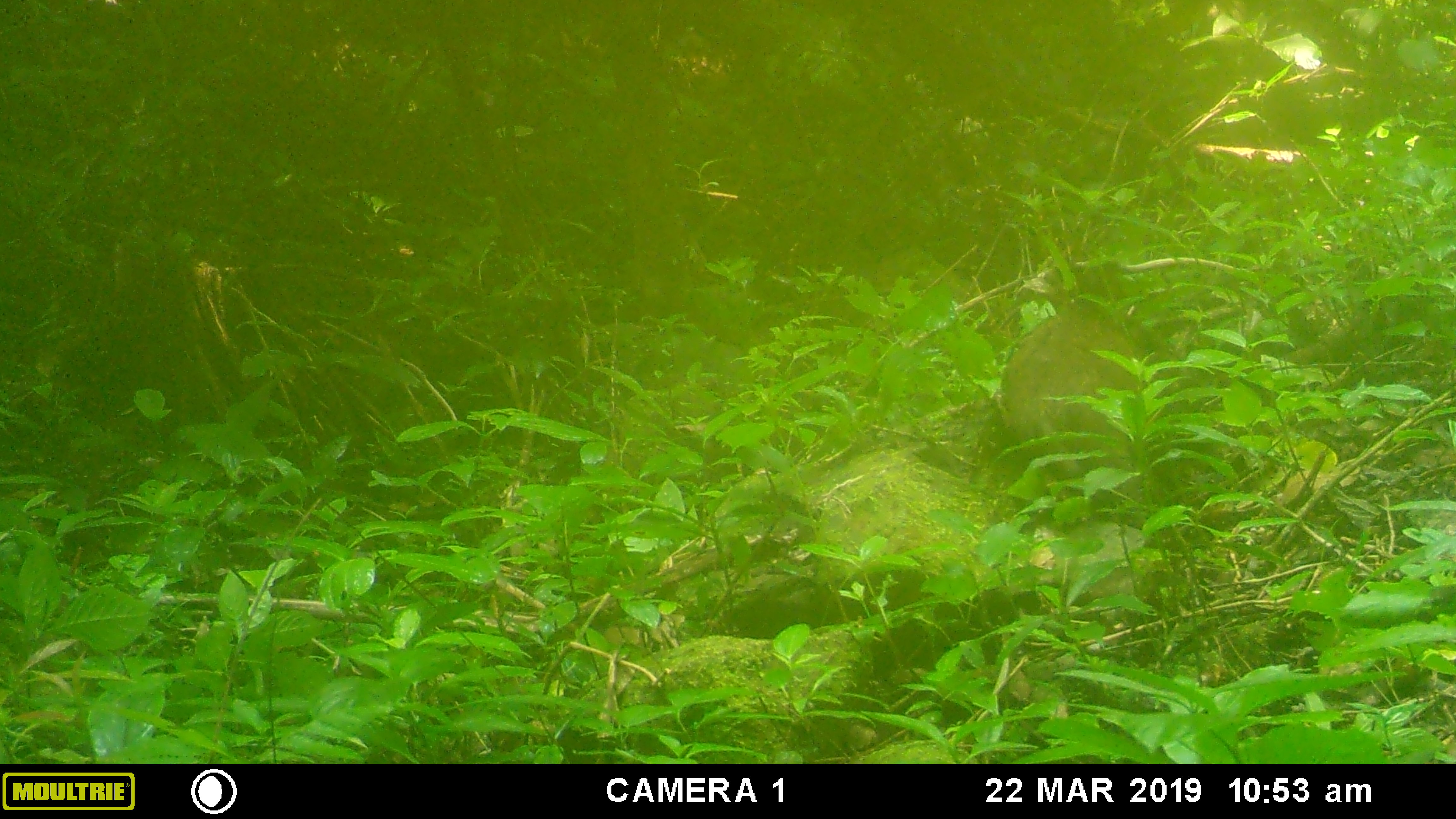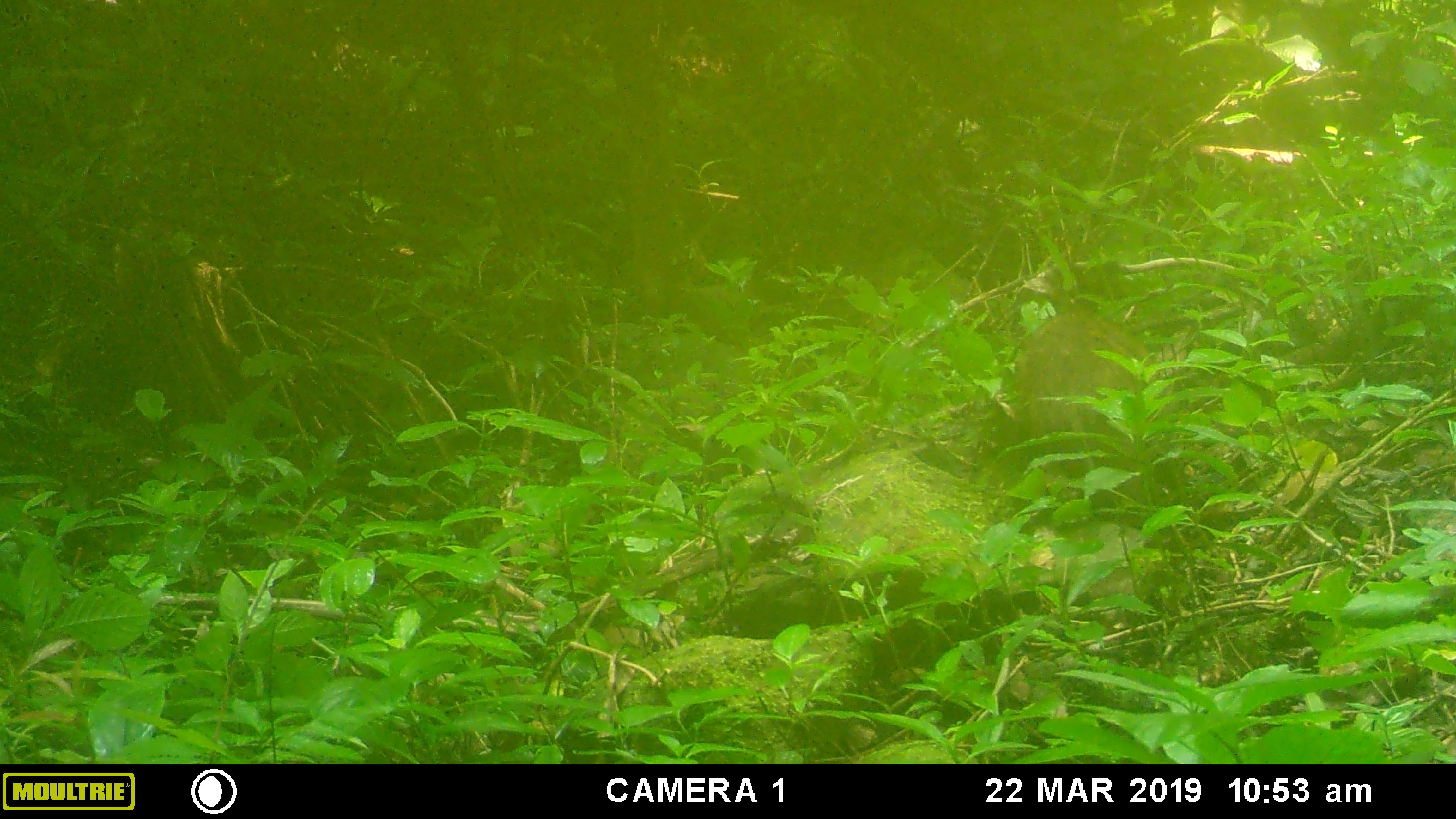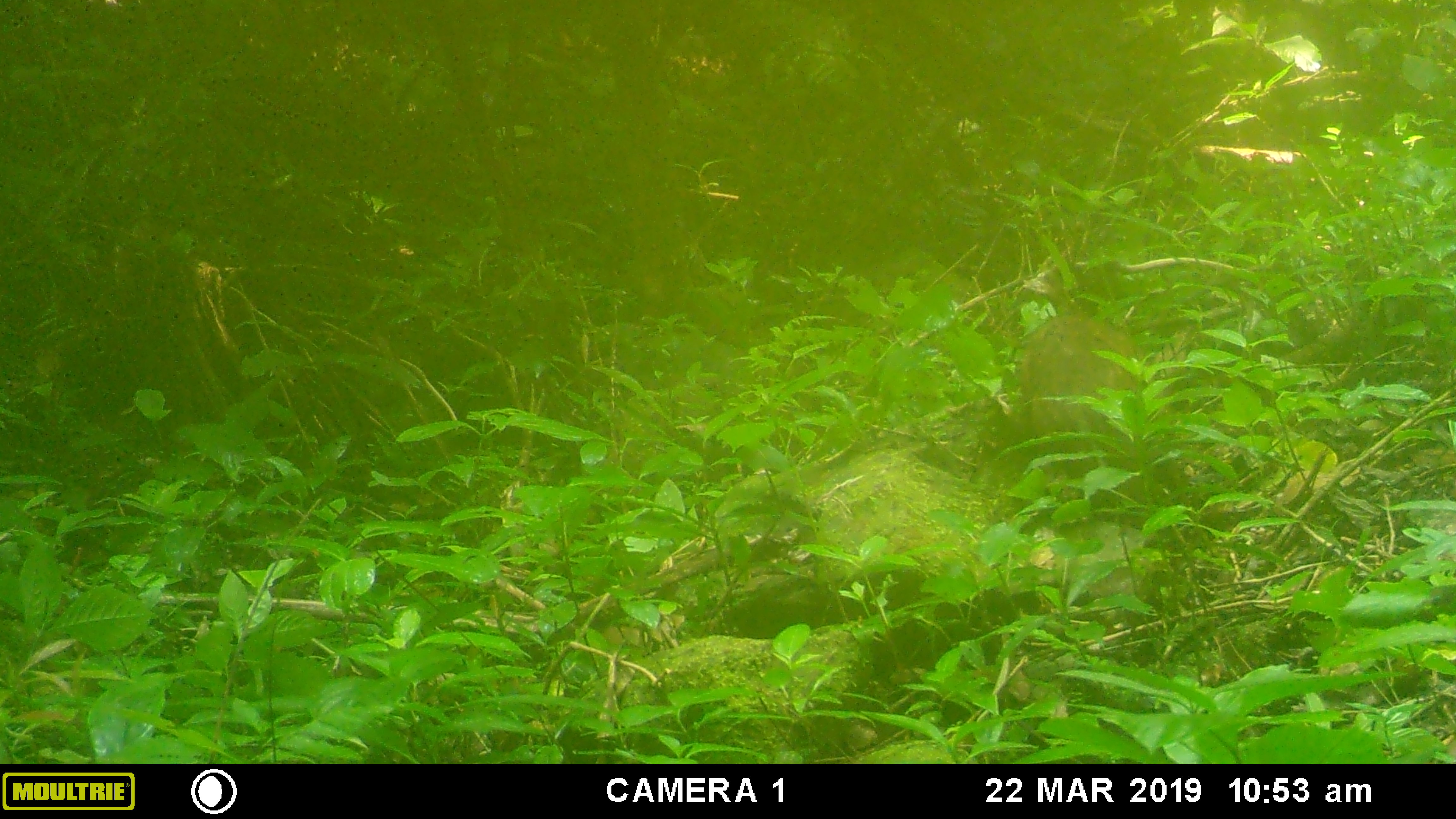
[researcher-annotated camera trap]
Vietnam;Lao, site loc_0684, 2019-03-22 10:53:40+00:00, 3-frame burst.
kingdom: Animalia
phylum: Chordata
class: Mammalia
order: Artiodactyla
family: Suidae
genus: Sus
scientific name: Sus scrofa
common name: eurasian wild pig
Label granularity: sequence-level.